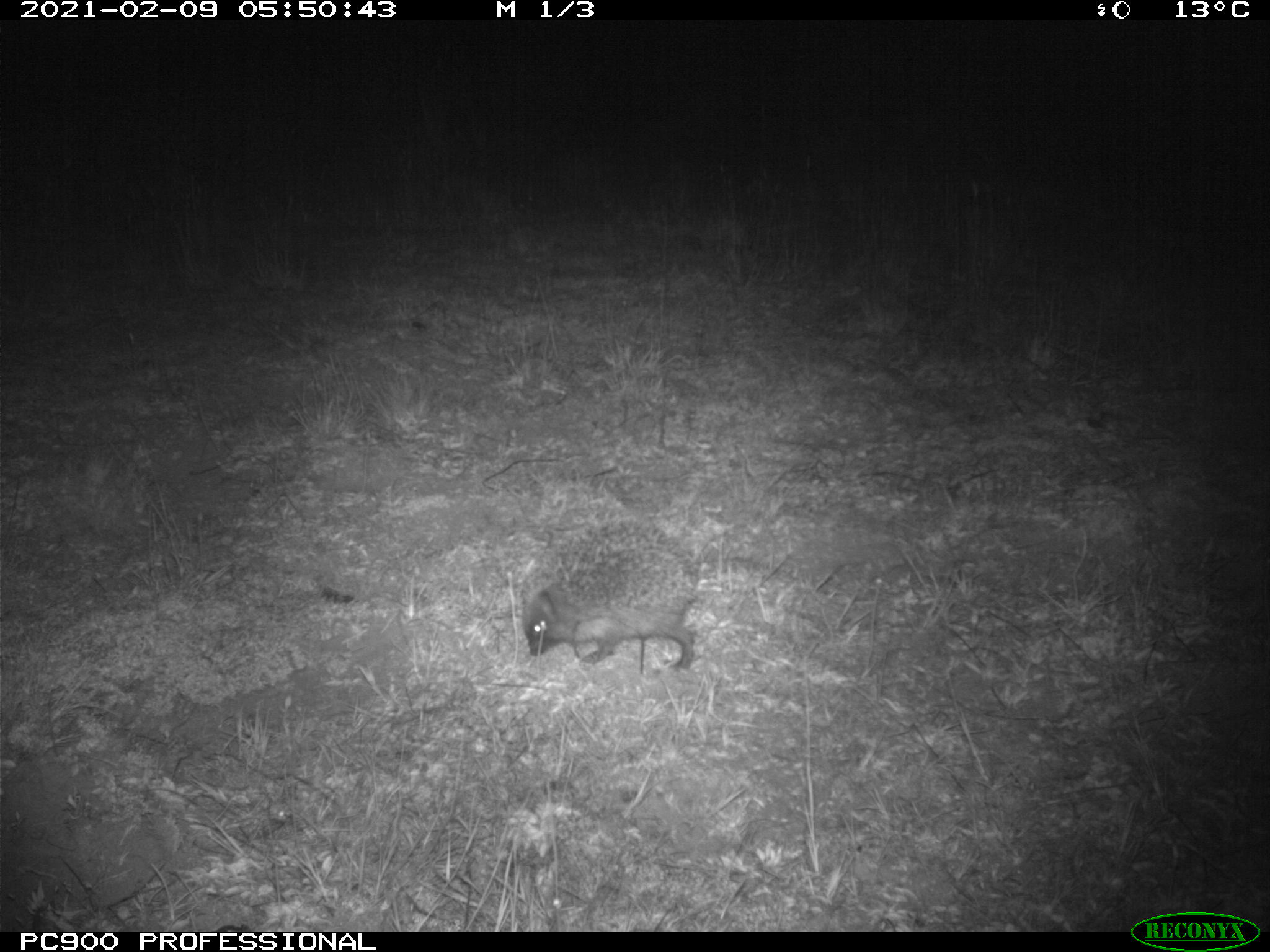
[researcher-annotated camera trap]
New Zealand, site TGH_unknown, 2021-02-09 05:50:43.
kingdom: Animalia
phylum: Chordata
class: Mammalia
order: Eulipotyphla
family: Erinaceidae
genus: Erinaceus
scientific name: Erinaceus europaeus europaeus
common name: european hedgehog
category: hedgehog